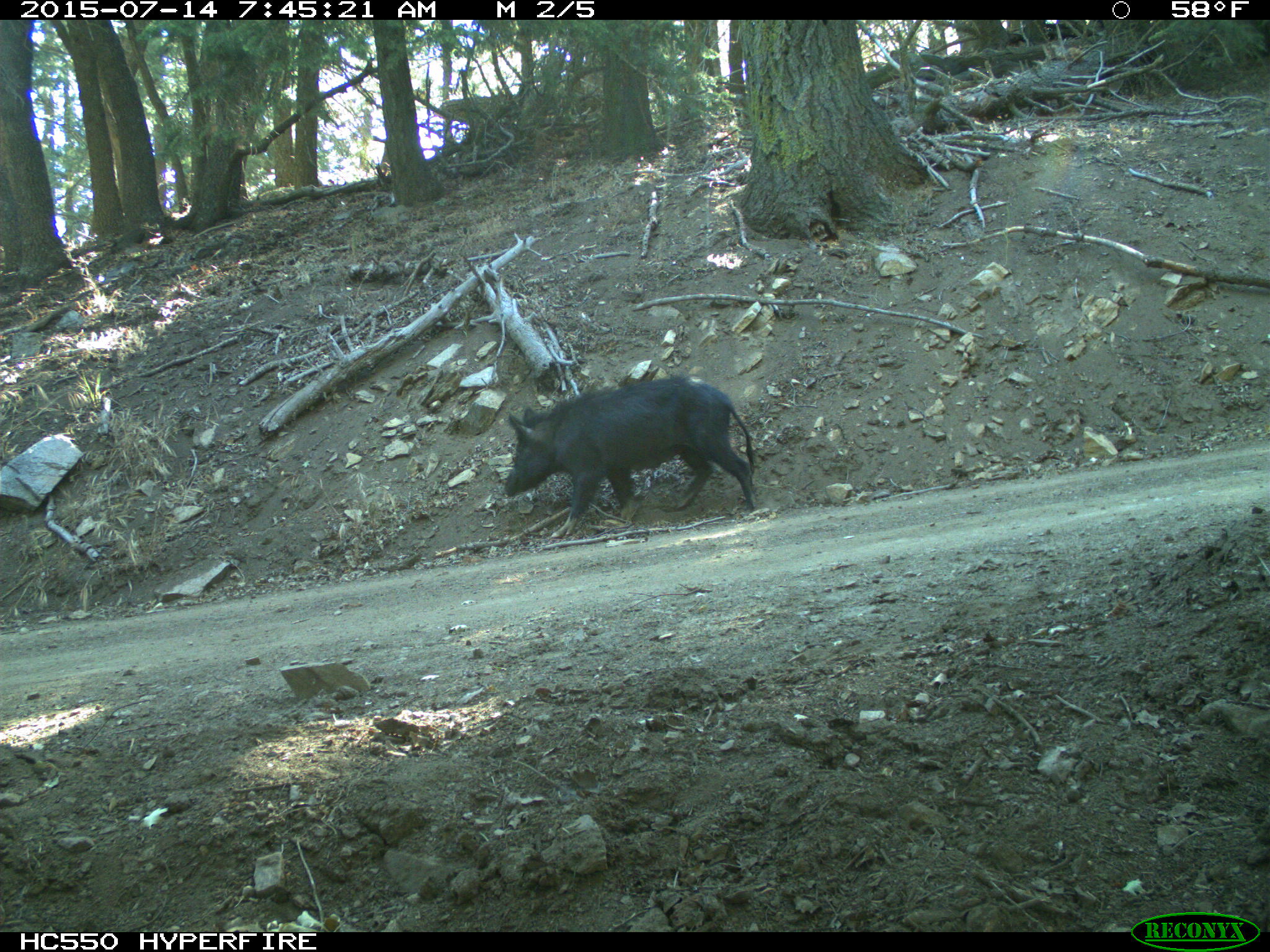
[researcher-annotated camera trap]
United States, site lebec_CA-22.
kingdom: Animalia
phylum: Chordata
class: Mammalia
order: Artiodactyla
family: Suidae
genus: Sus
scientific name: Sus scrofa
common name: wild boar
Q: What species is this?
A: Sus scrofa (wild boar).